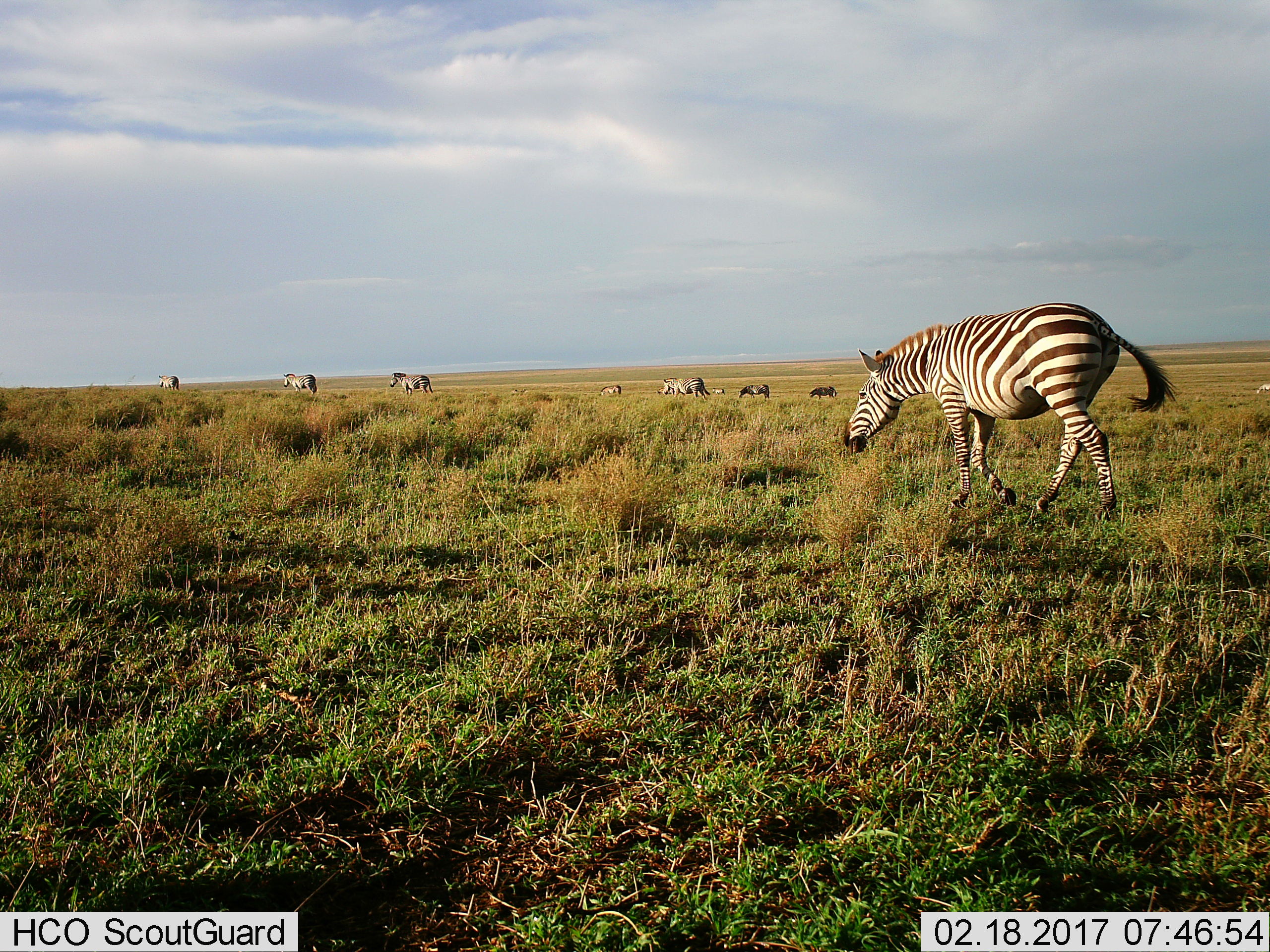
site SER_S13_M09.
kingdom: Animalia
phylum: Chordata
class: Mammalia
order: Perissodactyla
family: Equidae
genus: Equus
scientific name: Equus quagga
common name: plains zebra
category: zebraplains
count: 10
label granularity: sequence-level